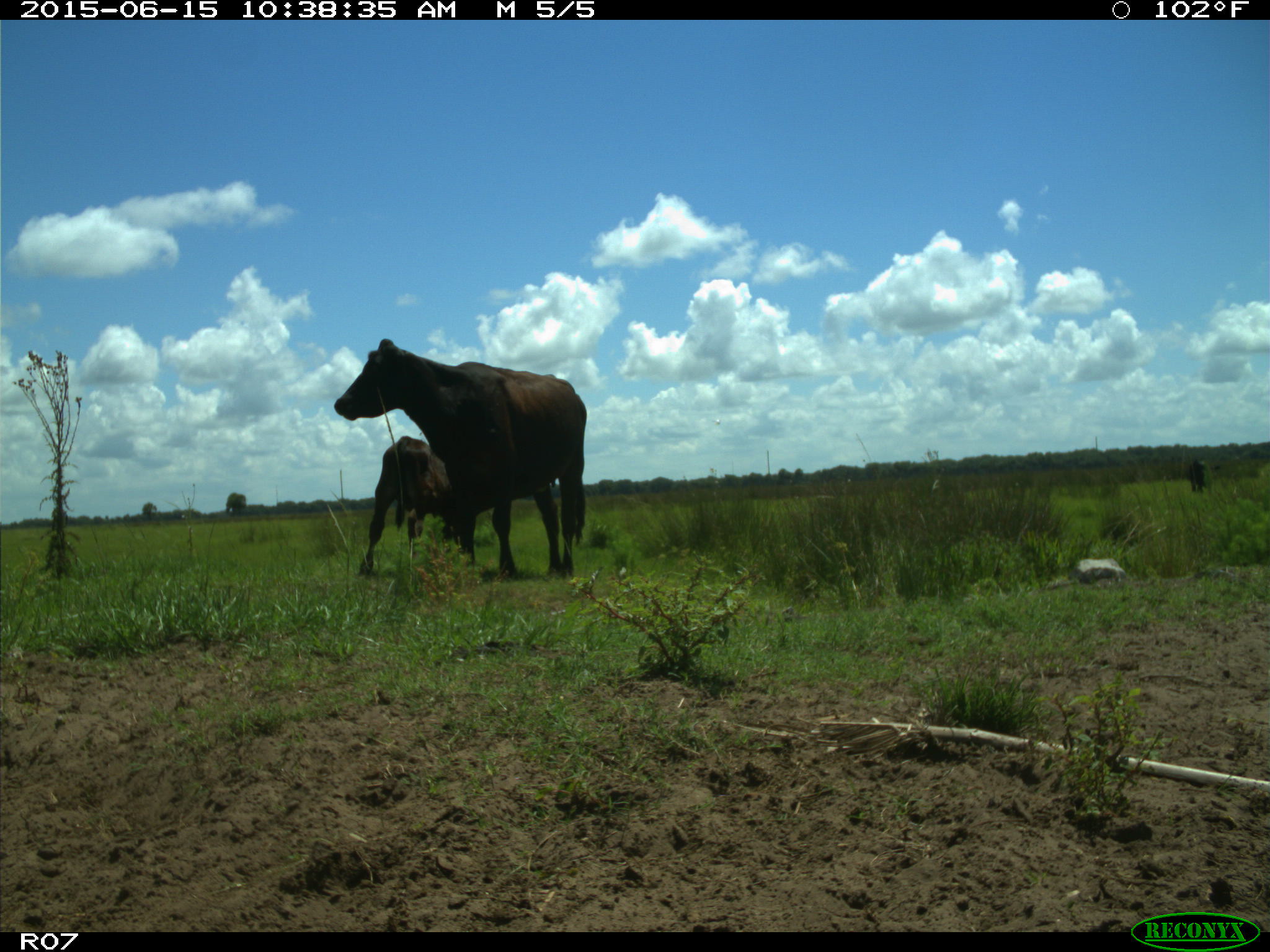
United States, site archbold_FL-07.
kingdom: Animalia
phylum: Chordata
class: Mammalia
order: Artiodactyla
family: Bovidae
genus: Bos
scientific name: Bos taurus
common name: domestic cow